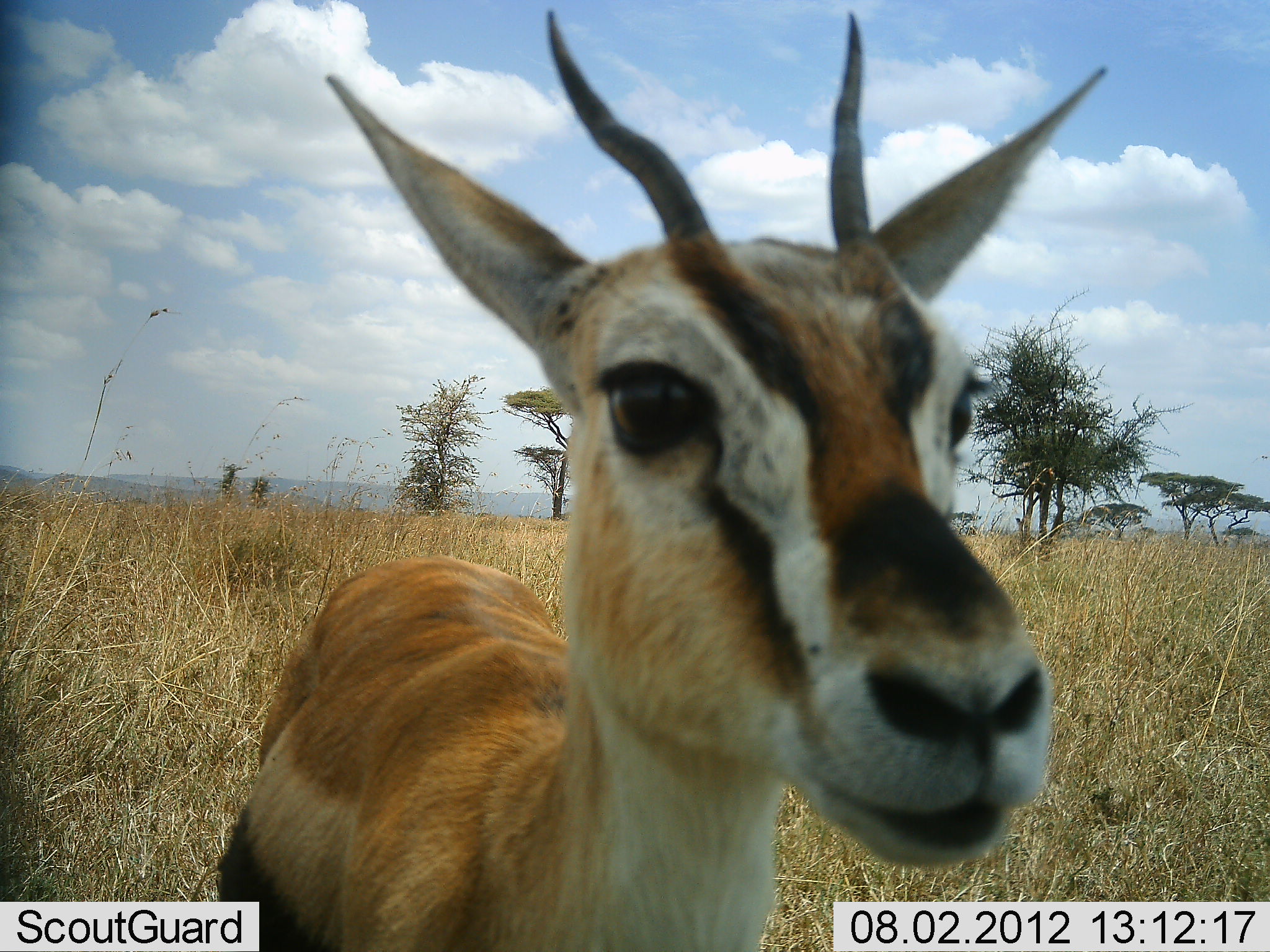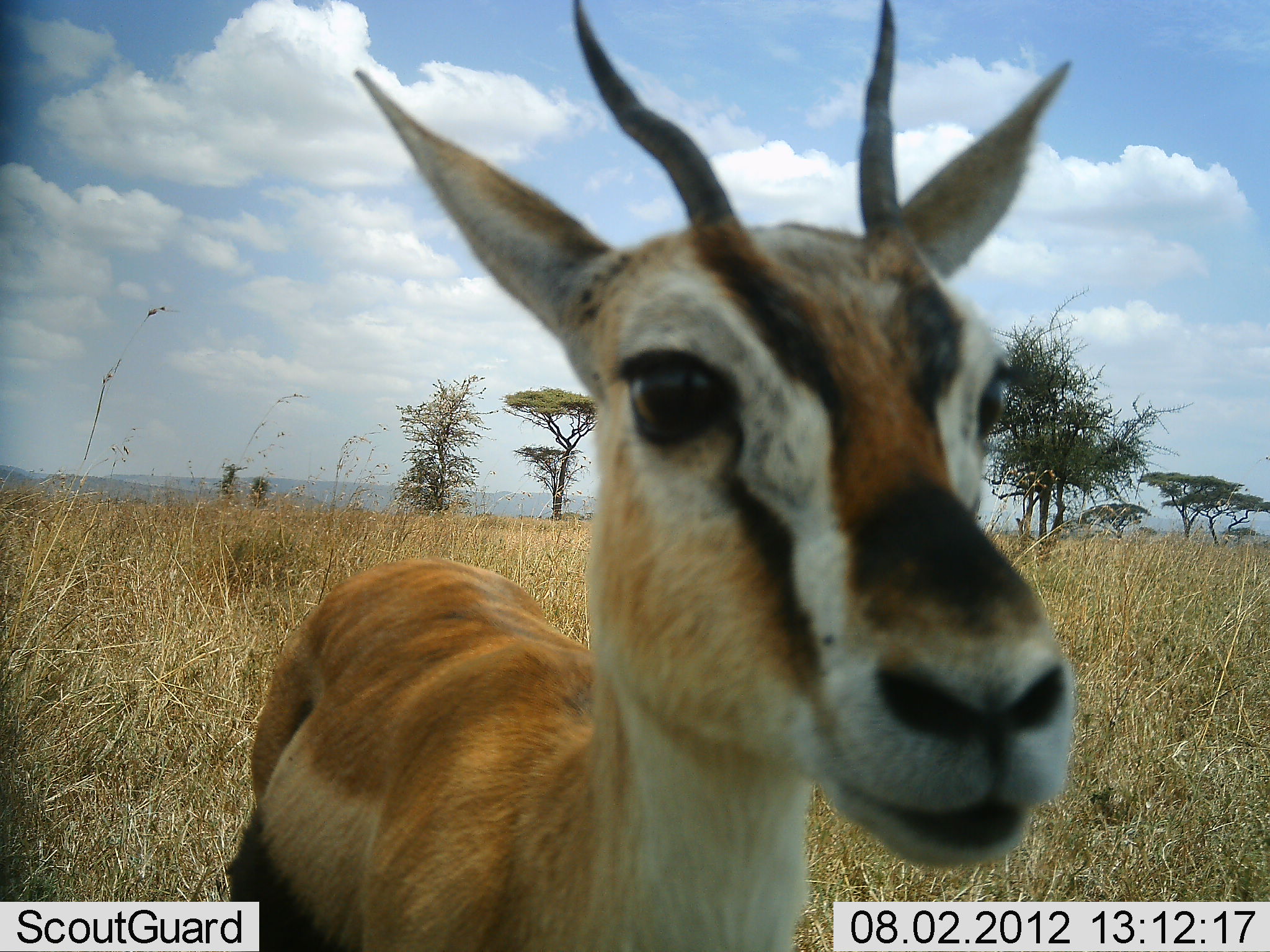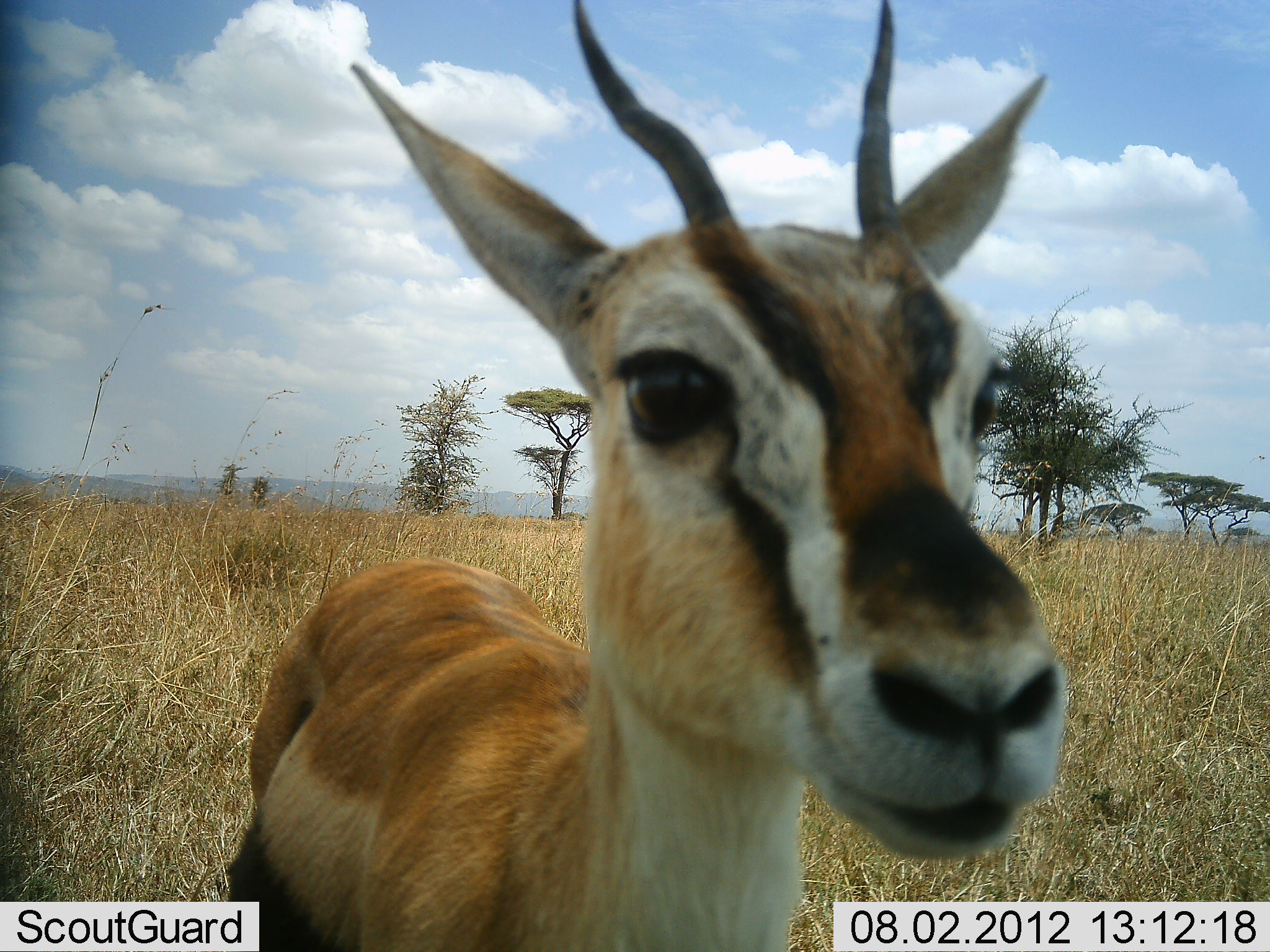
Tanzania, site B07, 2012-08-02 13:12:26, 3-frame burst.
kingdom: Animalia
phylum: Chordata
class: Mammalia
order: Artiodactyla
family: Bovidae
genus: Eudorcas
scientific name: Eudorcas thomsonii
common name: thomson's gazelle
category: gazellethomsons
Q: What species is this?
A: Gazellethomsons (thomson's gazelle) (Eudorcas thomsonii).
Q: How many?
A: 1.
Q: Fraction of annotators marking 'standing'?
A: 90%.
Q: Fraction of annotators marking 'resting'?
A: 0%.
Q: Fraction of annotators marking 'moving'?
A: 0%.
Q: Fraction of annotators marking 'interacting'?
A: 20%.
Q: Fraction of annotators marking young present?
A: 0%.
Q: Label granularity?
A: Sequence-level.